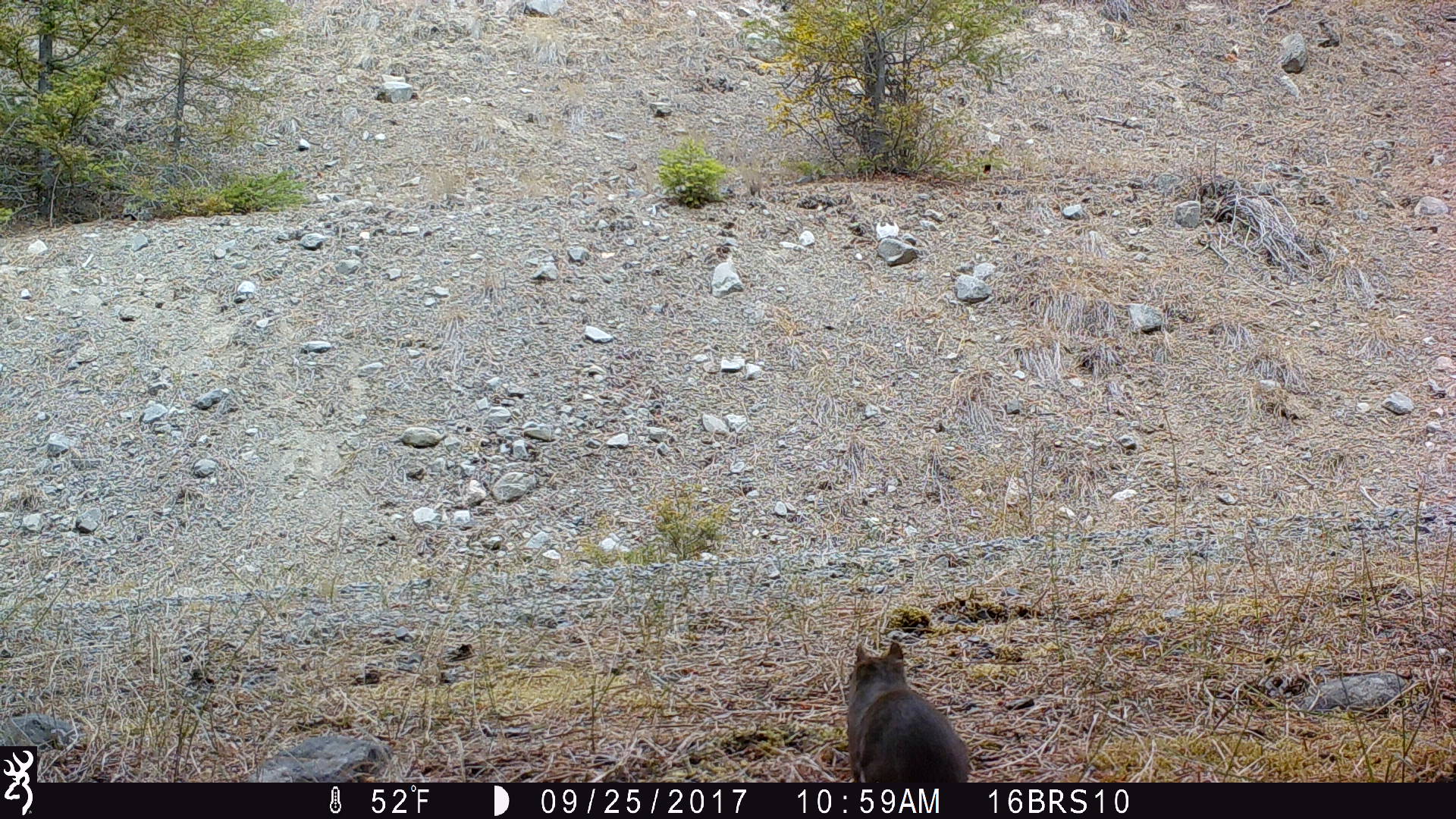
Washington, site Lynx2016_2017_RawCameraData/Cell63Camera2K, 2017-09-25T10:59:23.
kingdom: Animalia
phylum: Chordata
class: Mammalia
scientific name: Mammalia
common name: small mammal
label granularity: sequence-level